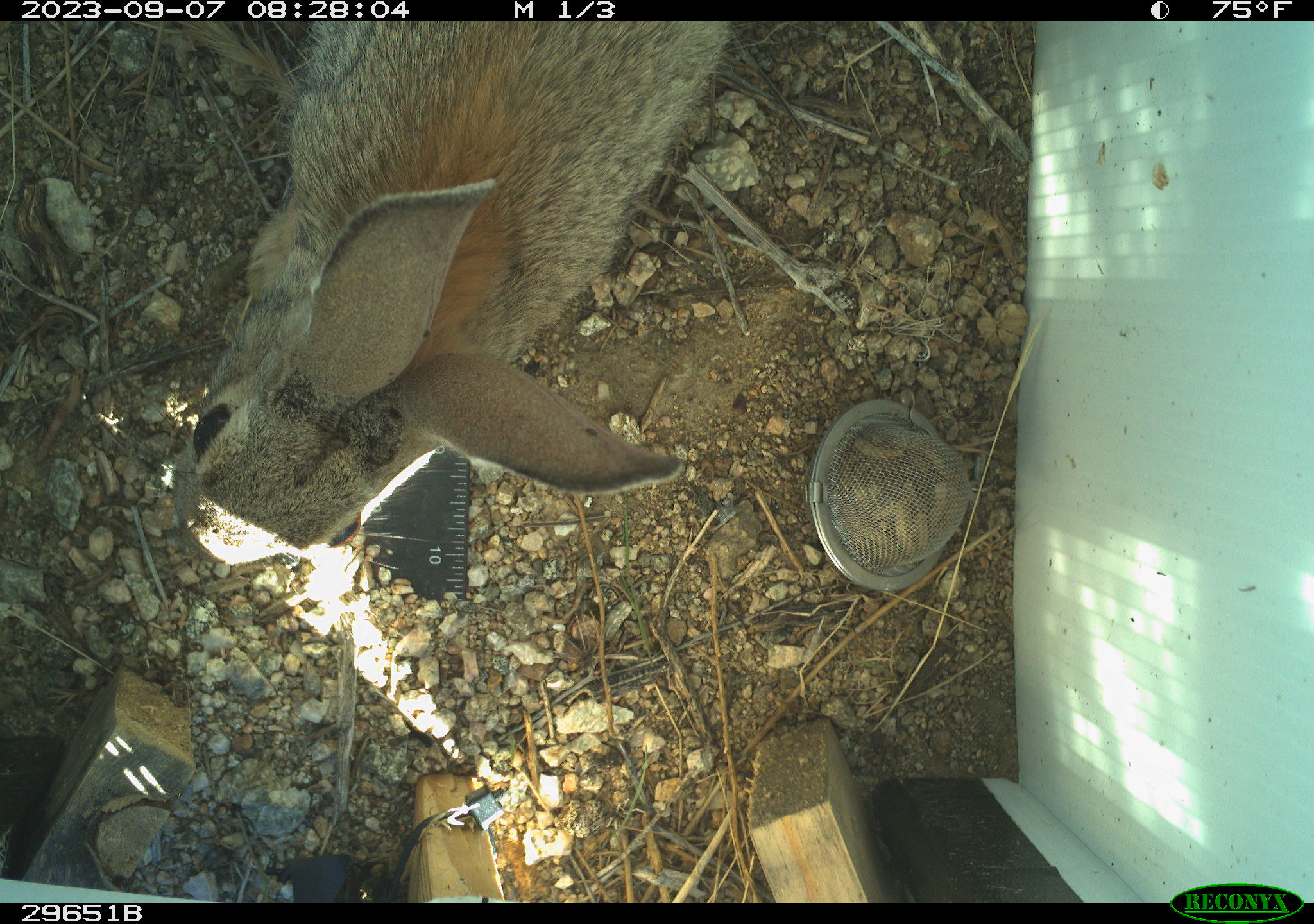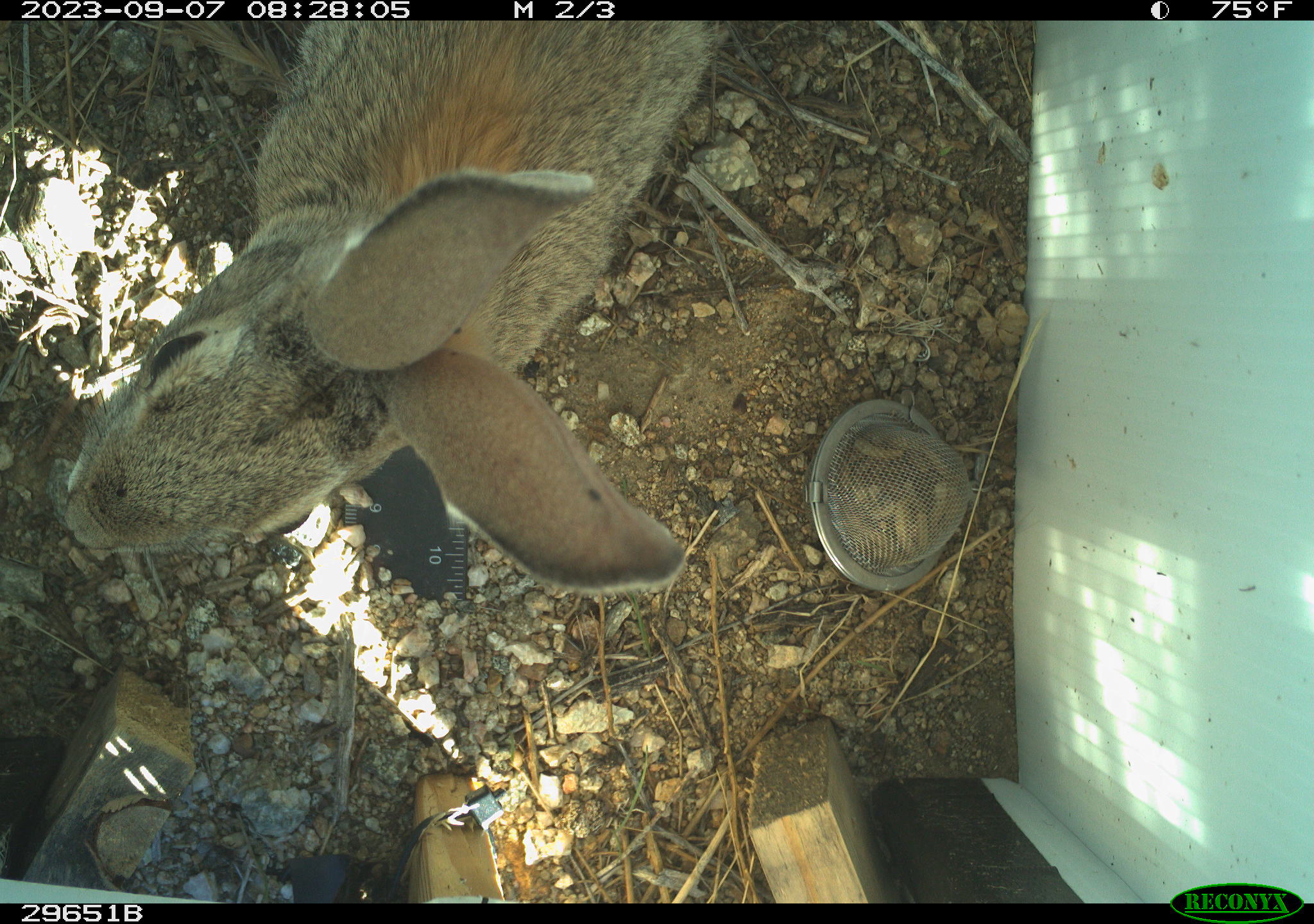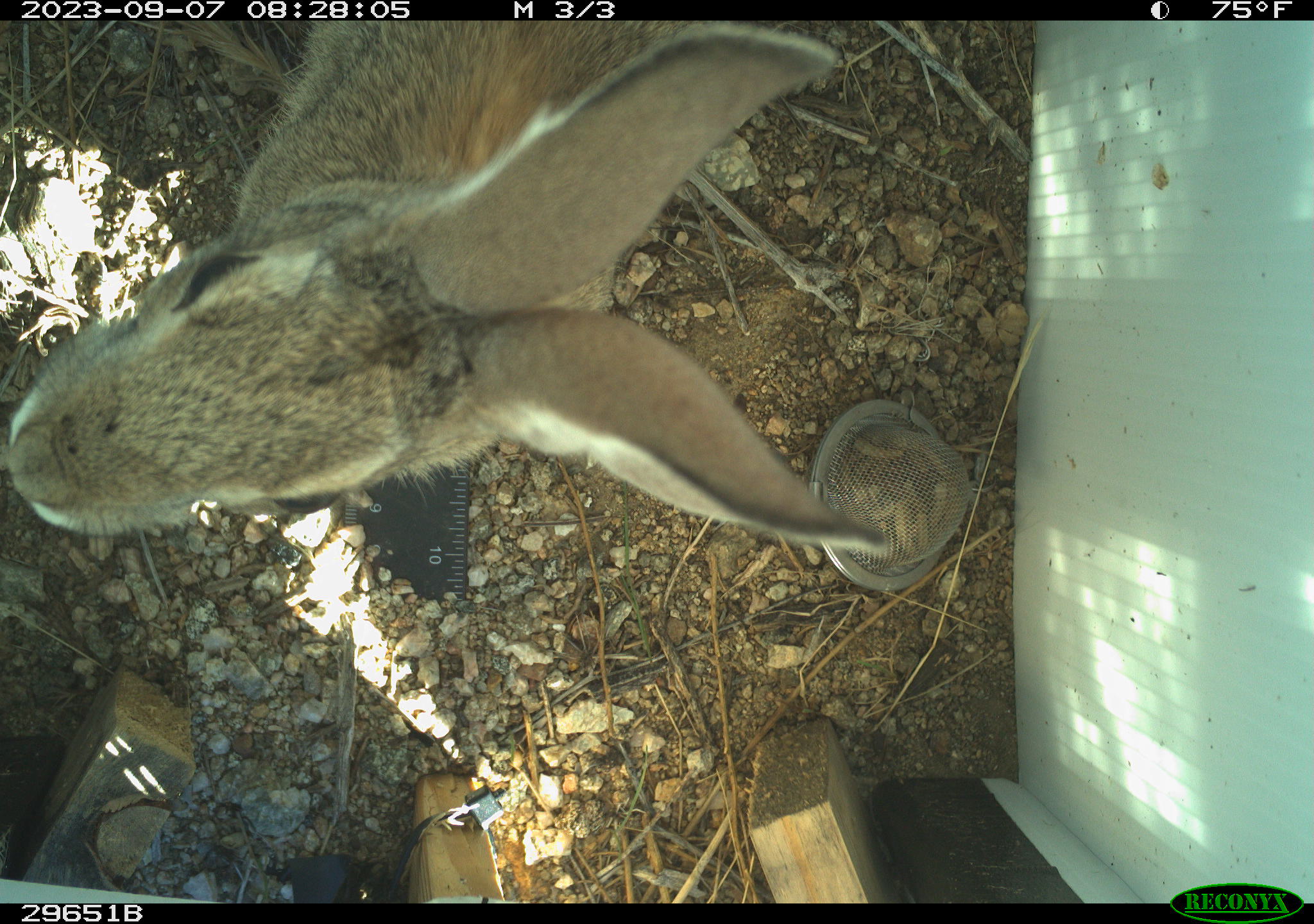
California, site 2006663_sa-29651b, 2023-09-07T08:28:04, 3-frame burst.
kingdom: Animalia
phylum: Chordata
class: Mammalia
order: Lagomorpha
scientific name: Lagomorpha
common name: hares, rabbits, and pikas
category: lagomorpha order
Lagomorpha order (hares, rabbits, and pikas) (Lagomorpha).